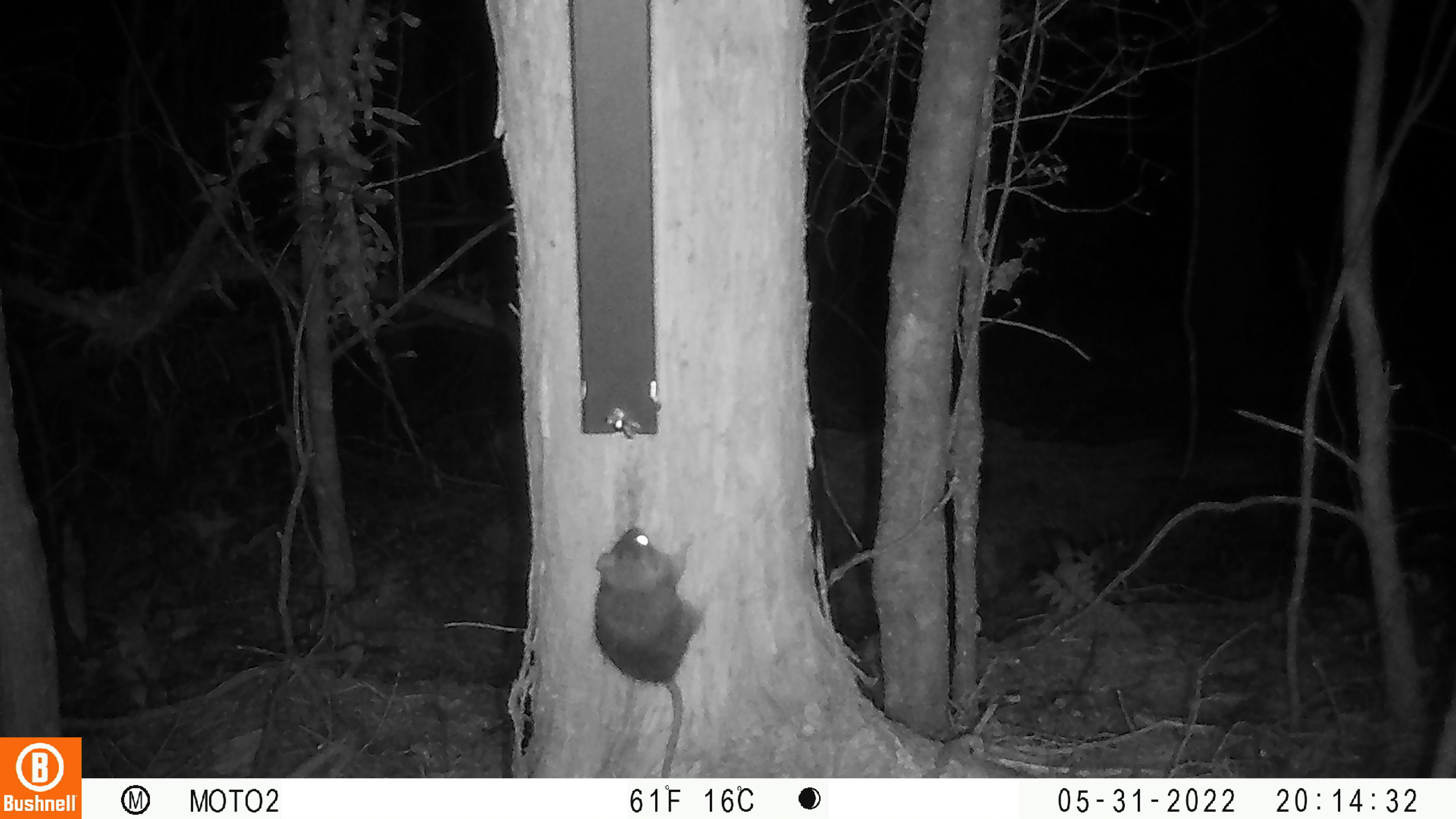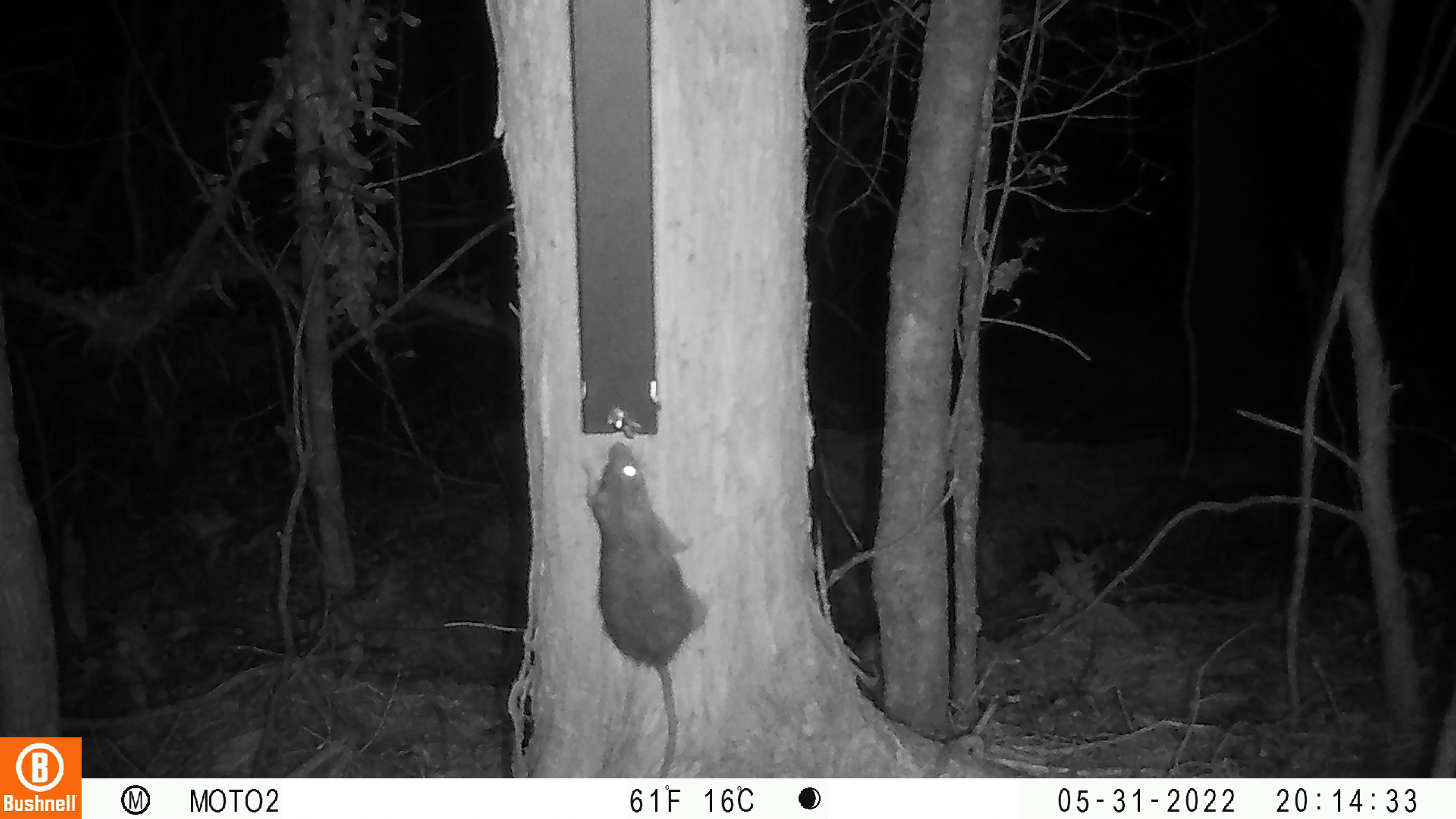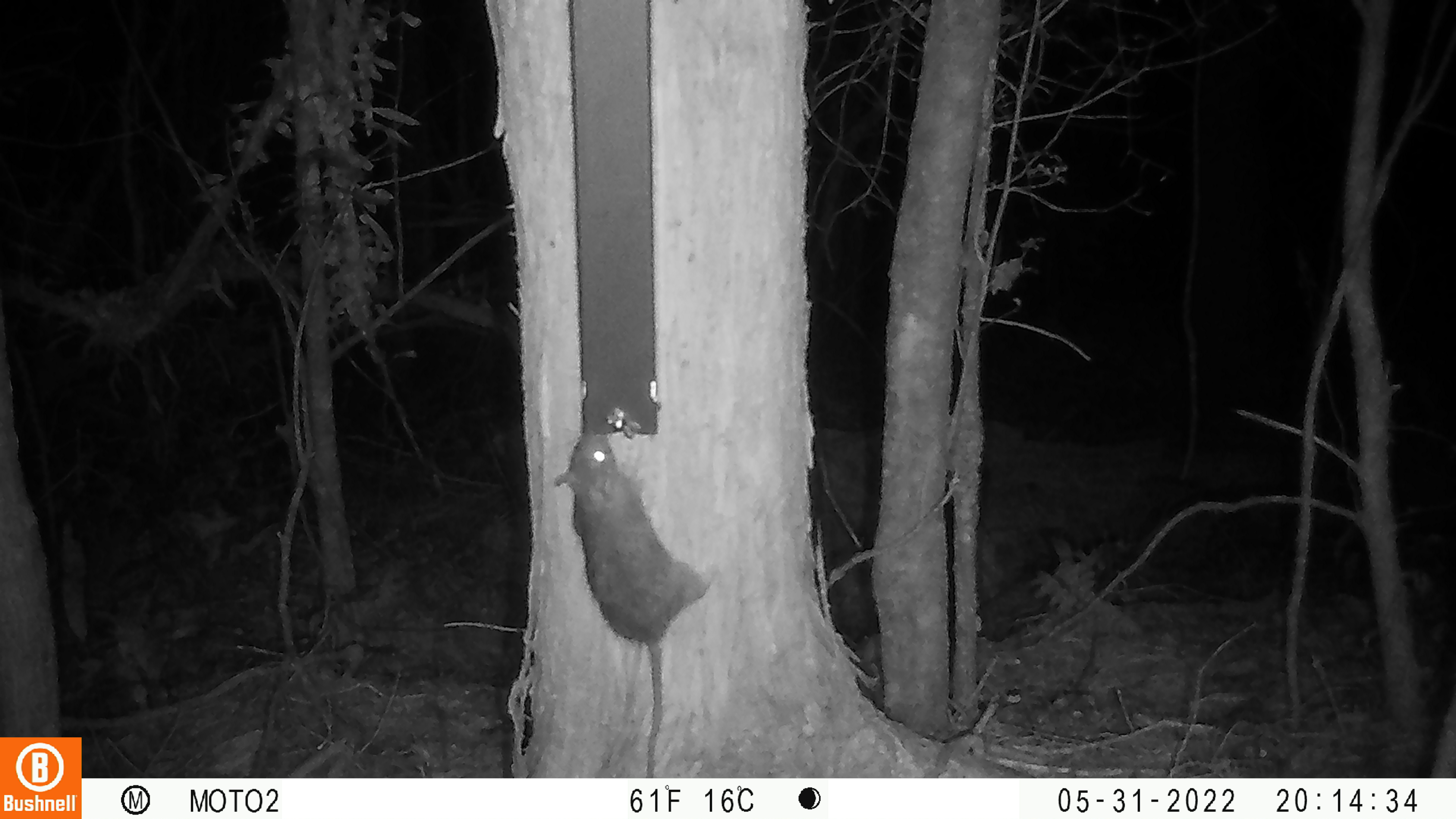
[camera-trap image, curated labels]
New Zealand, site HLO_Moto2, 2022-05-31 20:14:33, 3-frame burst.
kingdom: Animalia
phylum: Chordata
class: Mammalia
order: Rodentia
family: Muridae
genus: Rattus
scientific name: Rattus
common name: rat